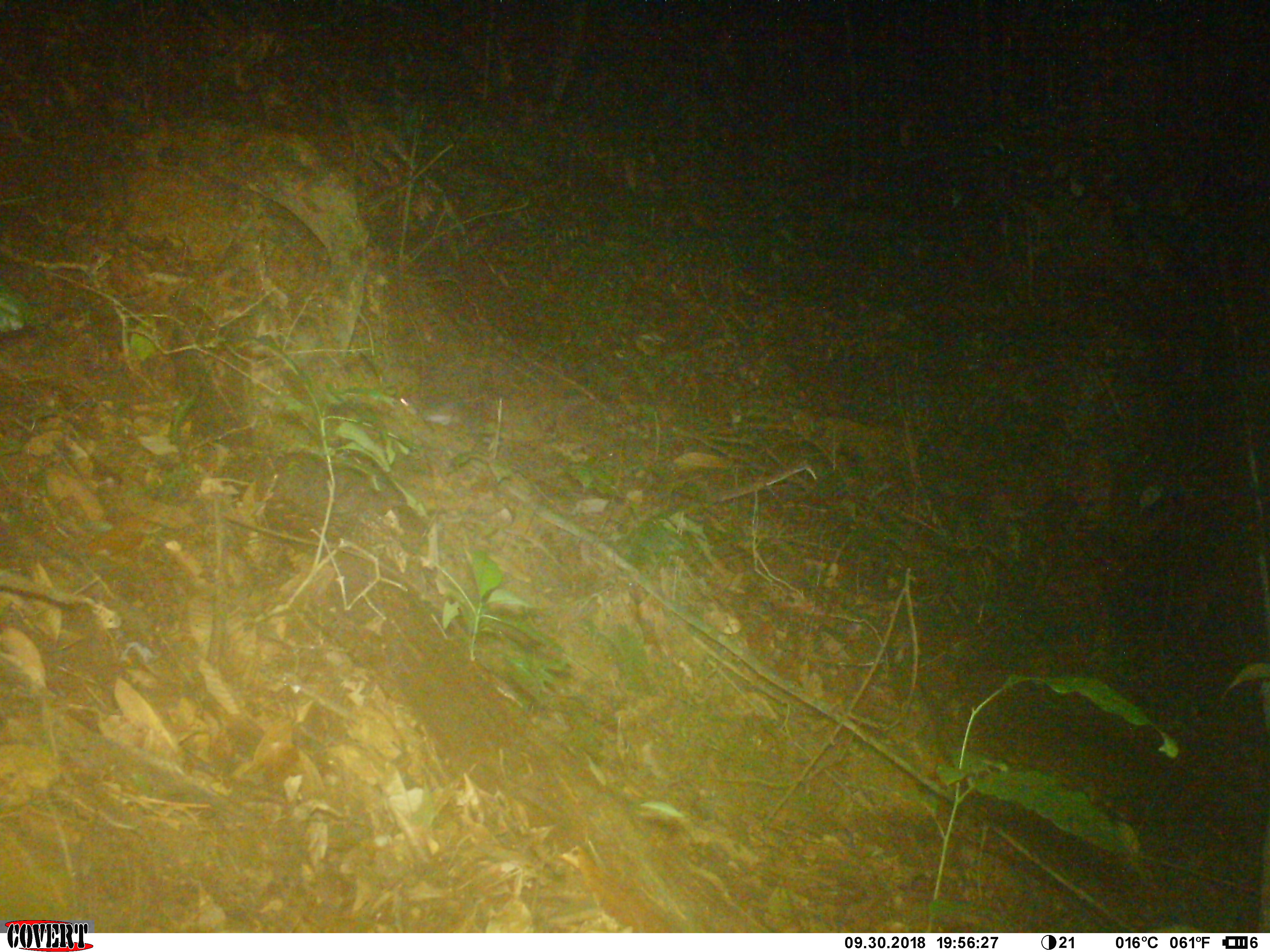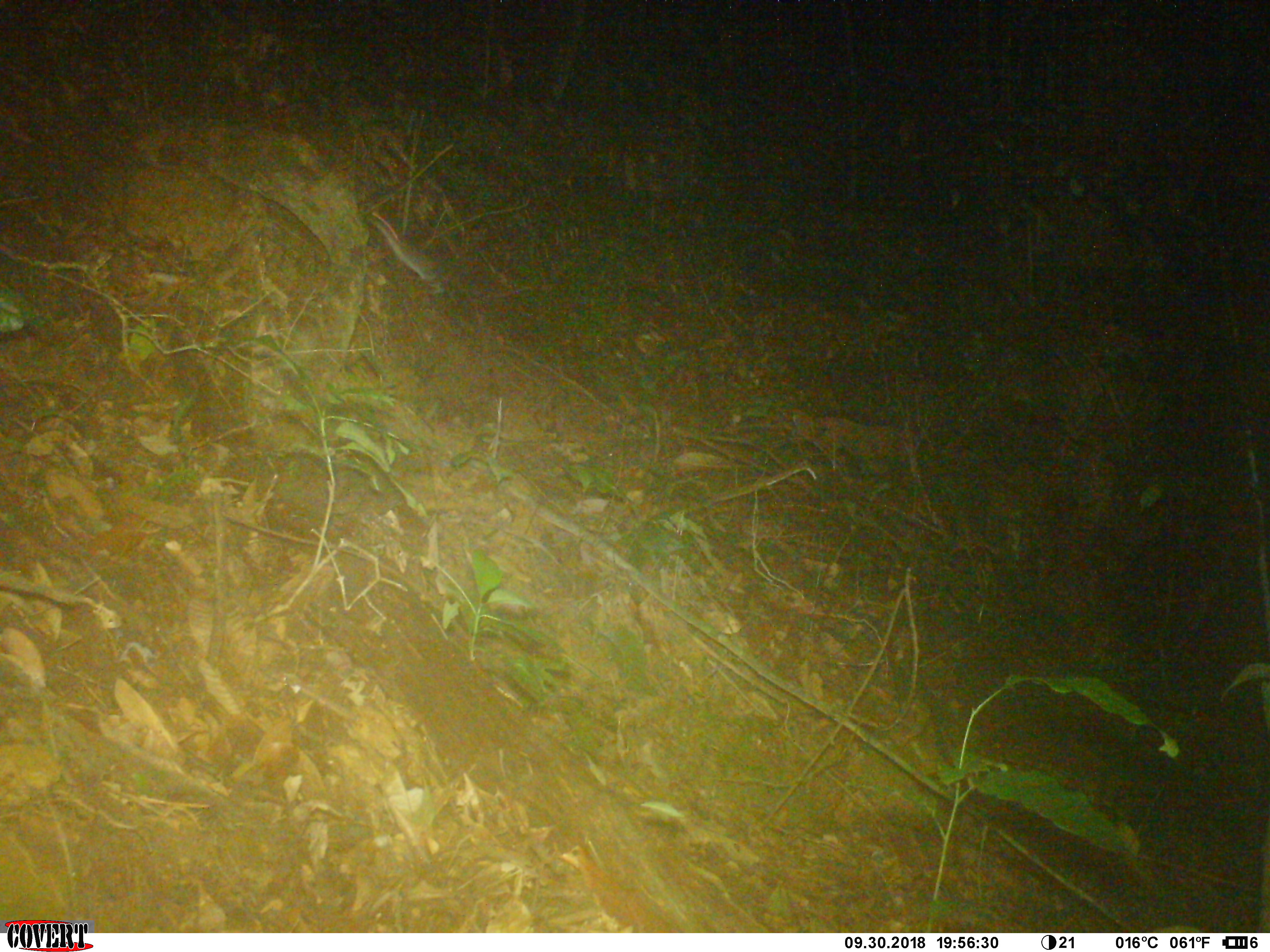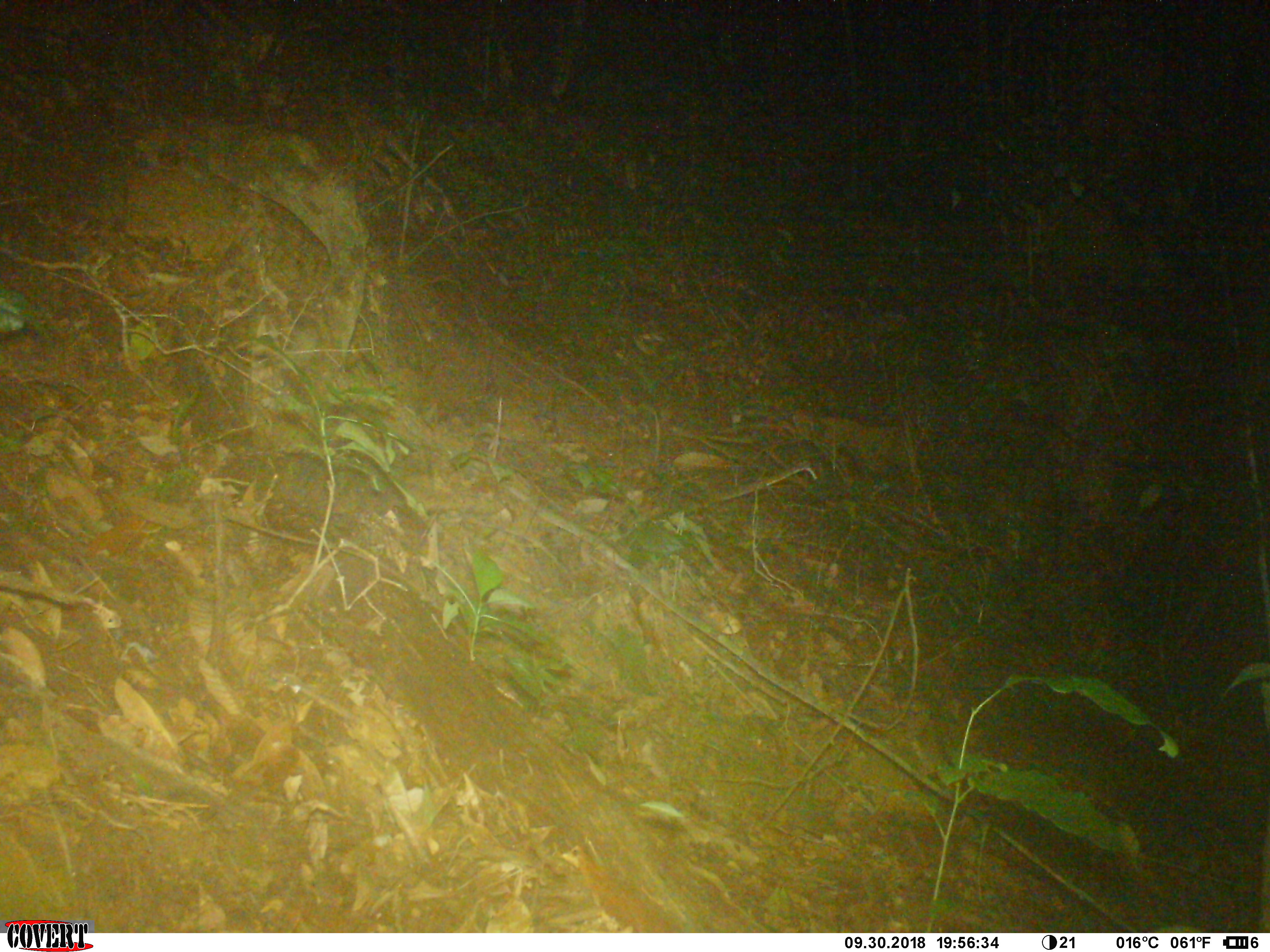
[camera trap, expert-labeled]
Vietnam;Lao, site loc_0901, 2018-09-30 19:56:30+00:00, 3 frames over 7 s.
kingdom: Animalia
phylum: Chordata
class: Mammalia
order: Rodentia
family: Muridae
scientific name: Muridae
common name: old-world mice and rats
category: unidentified murid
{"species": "unidentified murid (old-world mice and rats) (Muridae)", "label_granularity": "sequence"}